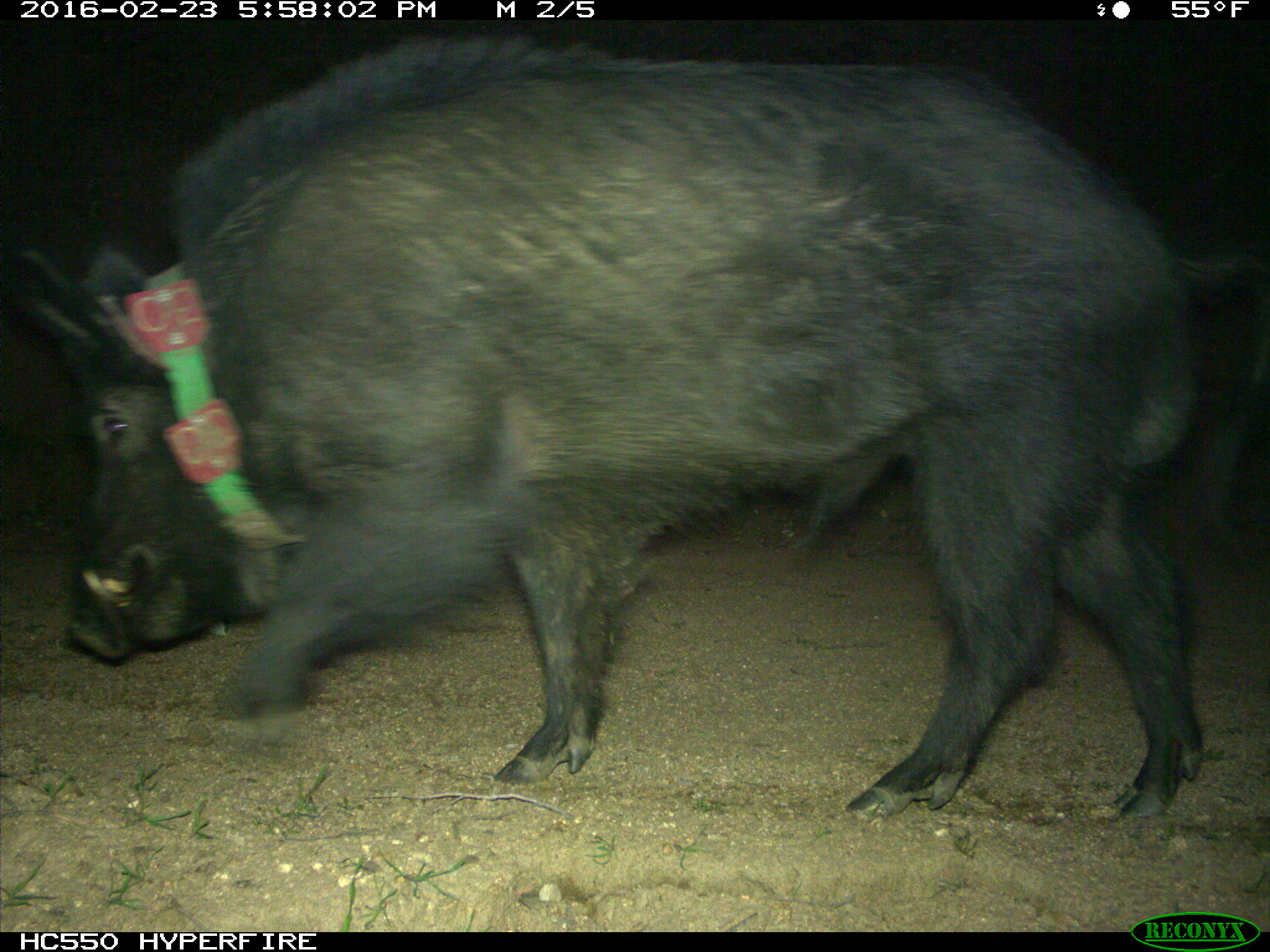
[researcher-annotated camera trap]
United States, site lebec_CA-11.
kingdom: Animalia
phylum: Chordata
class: Mammalia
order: Artiodactyla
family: Suidae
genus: Sus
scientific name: Sus scrofa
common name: wild boar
Sus scrofa (wild boar).